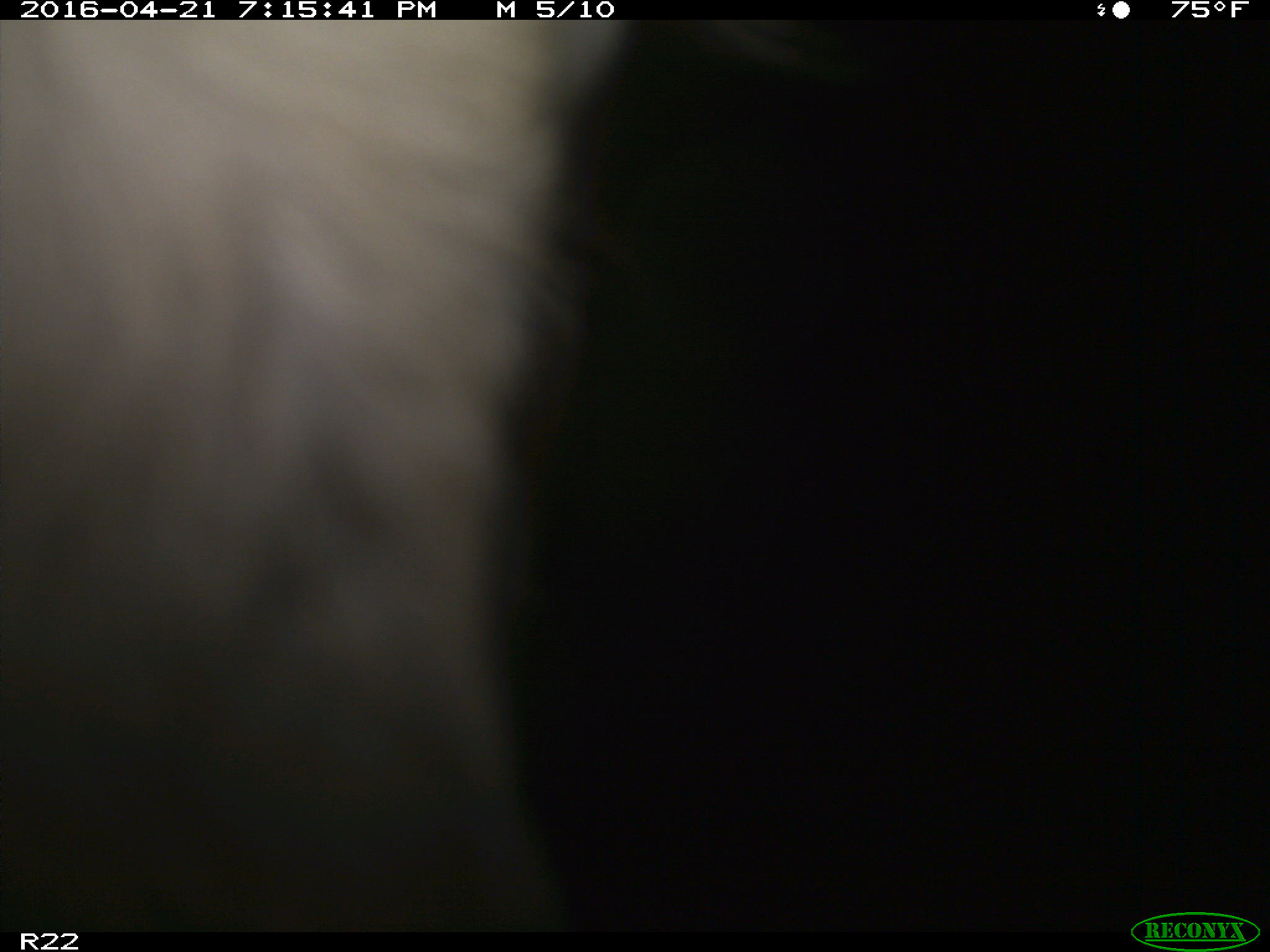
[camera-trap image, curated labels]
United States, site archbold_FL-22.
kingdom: Animalia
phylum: Chordata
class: Mammalia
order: Artiodactyla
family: Bovidae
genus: Bos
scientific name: Bos taurus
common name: domestic cow